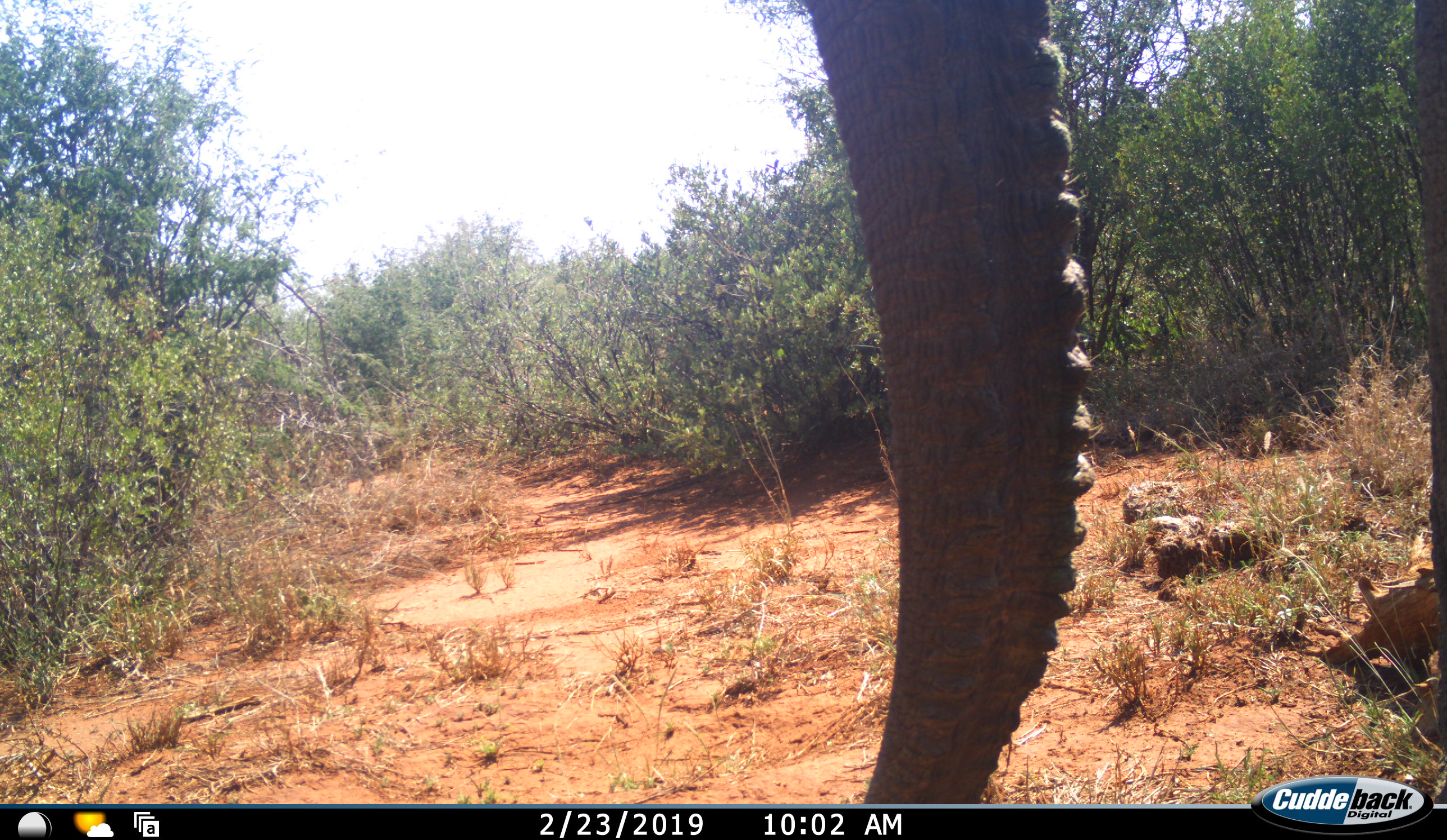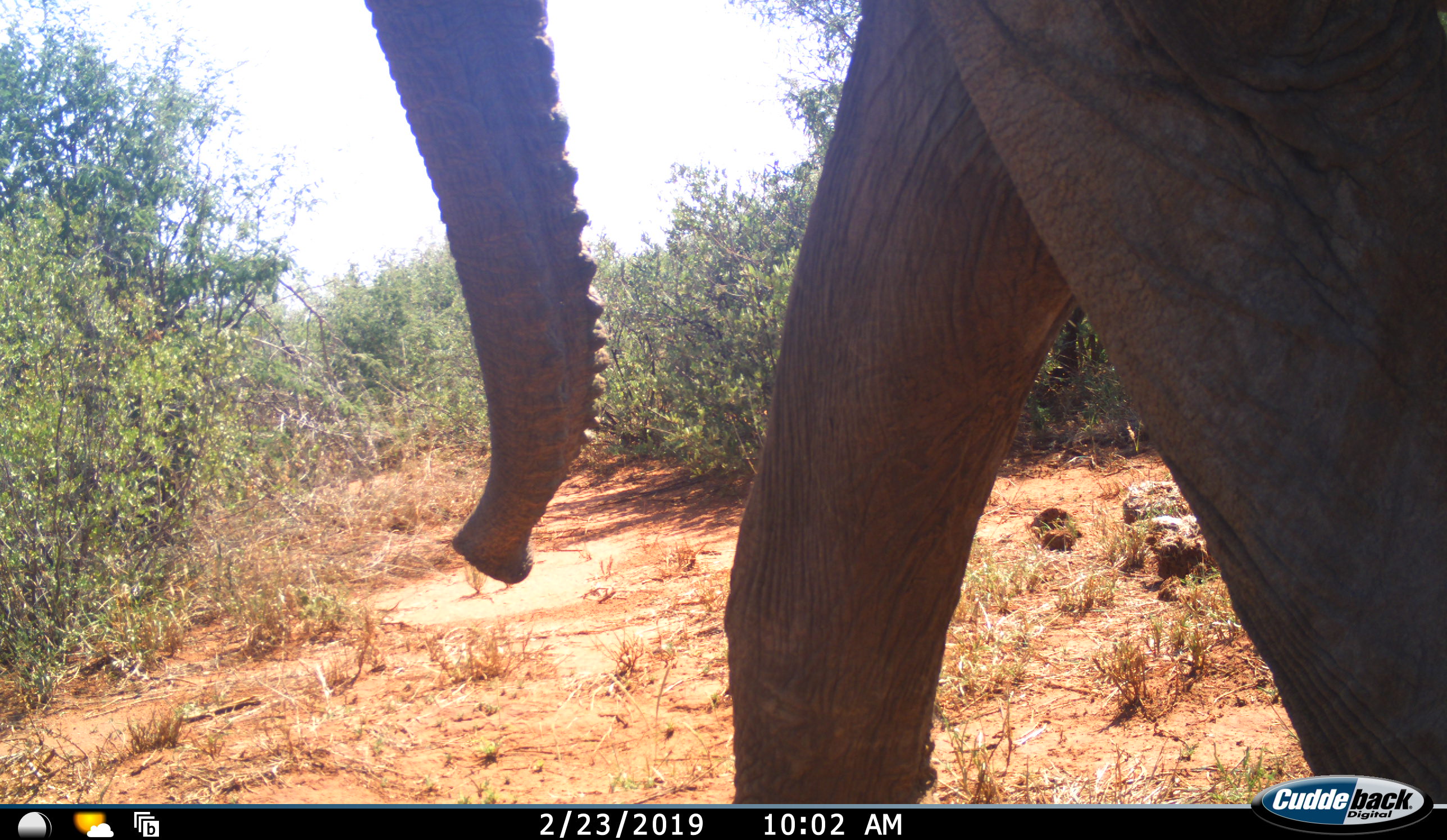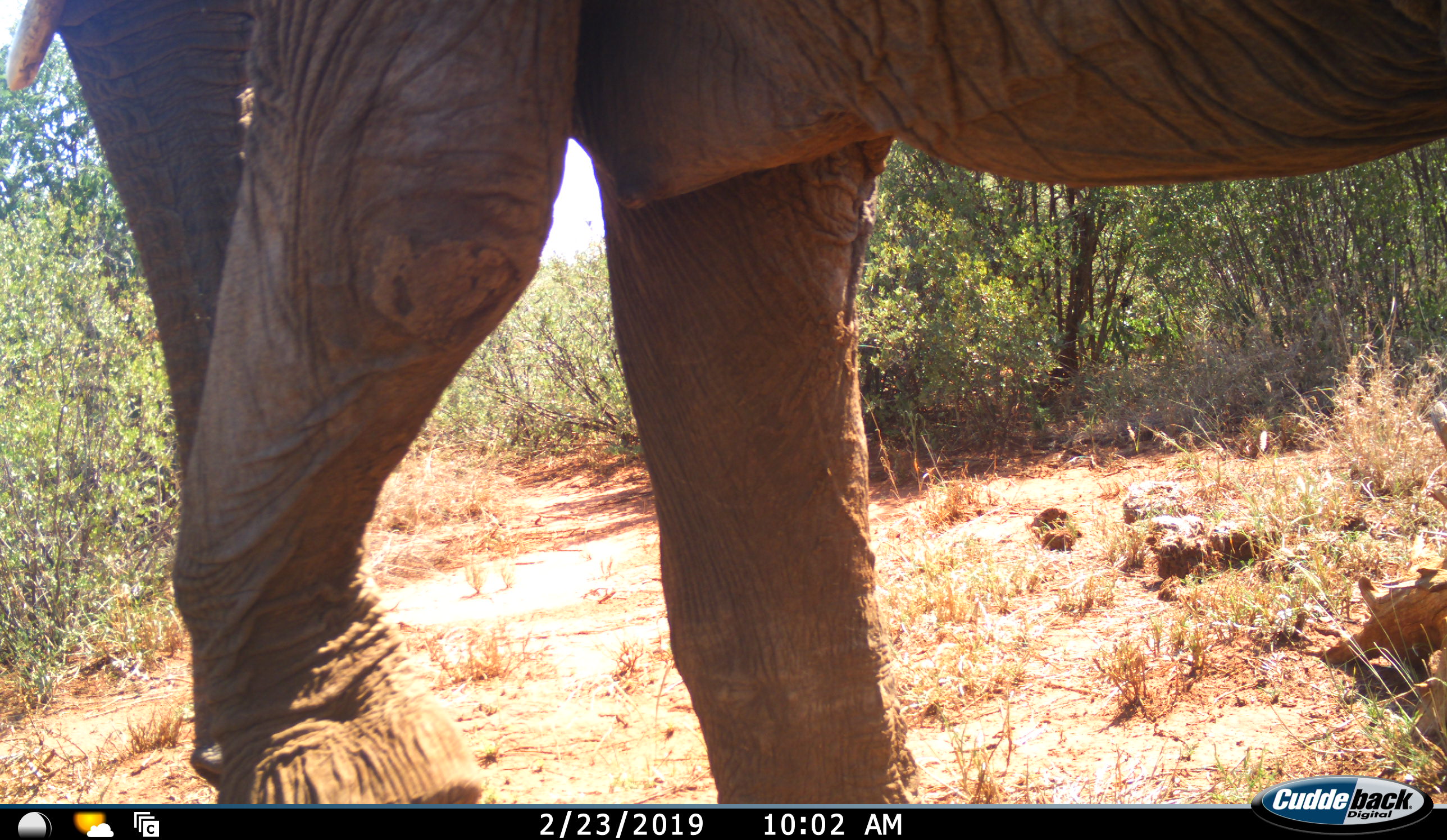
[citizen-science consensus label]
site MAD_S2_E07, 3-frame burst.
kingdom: Animalia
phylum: Chordata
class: Mammalia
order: Proboscidea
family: Elephantidae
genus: Loxodonta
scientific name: Loxodonta africana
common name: african bush elephant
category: elephant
Elephant (african bush elephant) (Loxodonta africana), count 1. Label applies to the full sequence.